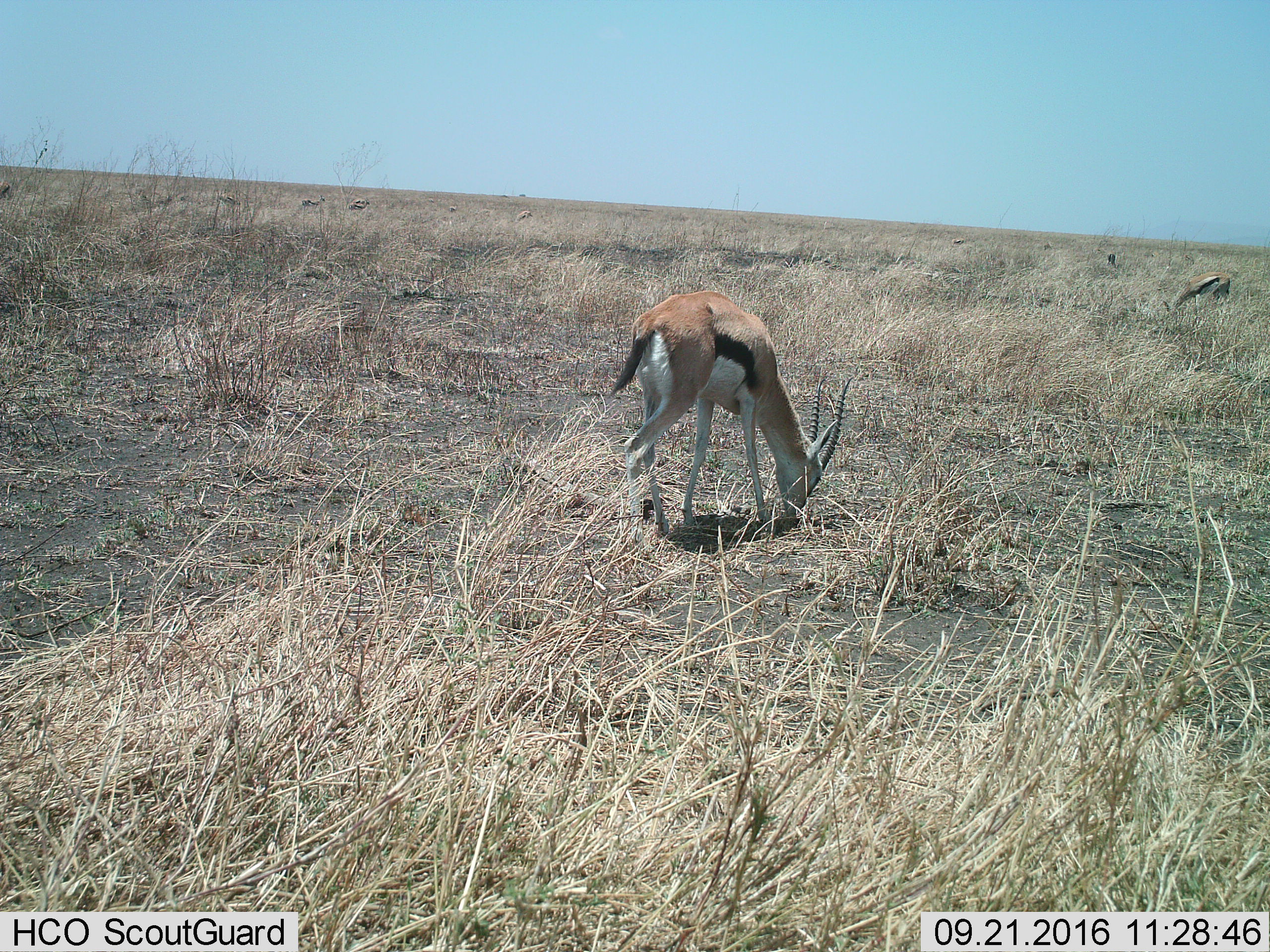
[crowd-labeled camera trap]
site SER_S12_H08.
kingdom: Animalia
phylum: Chordata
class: Mammalia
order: Artiodactyla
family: Bovidae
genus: Eudorcas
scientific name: Eudorcas thomsonii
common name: thomson's gazelle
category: gazellethomsons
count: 10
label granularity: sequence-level